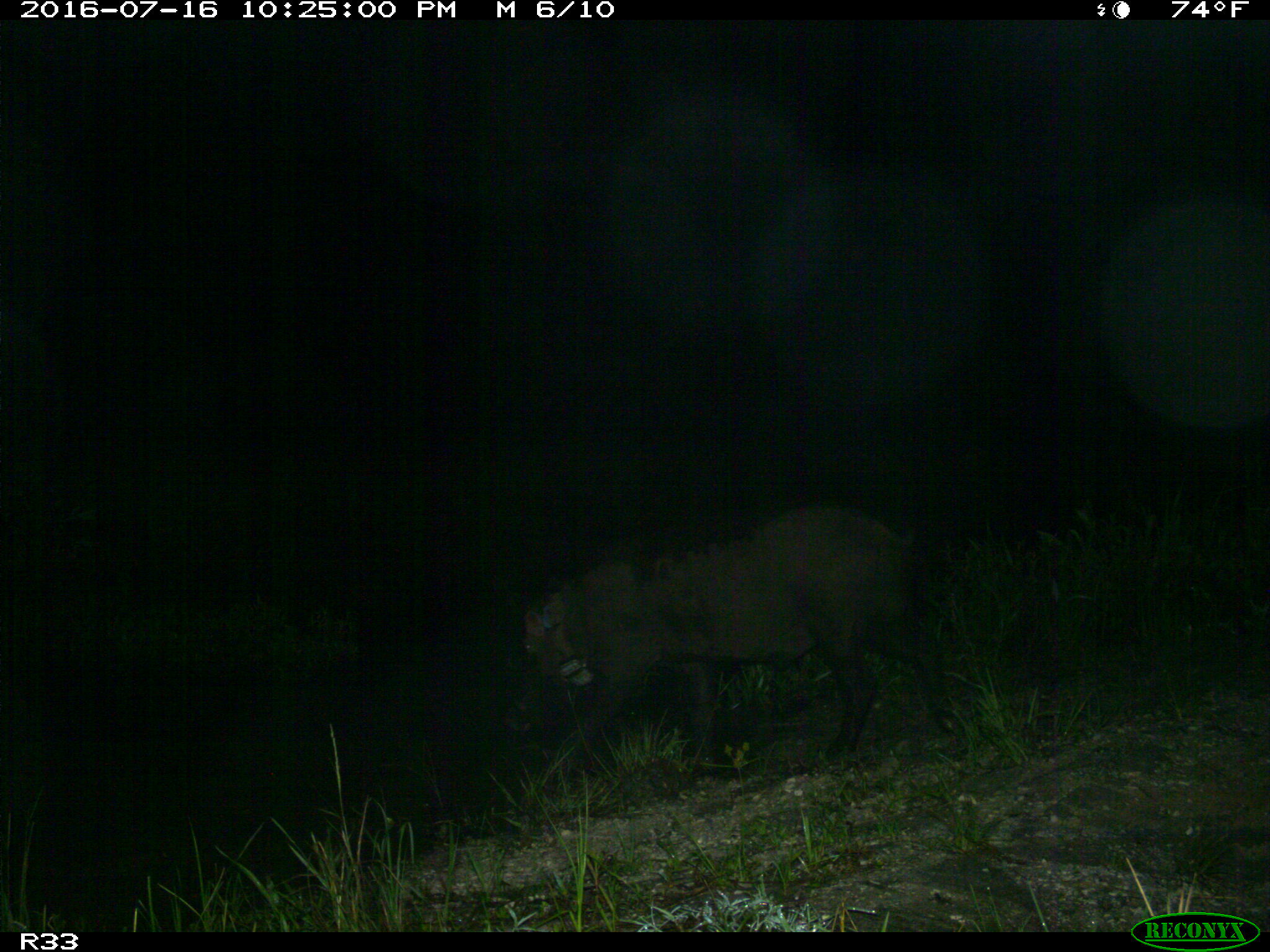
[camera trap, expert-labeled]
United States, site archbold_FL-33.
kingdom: Animalia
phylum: Chordata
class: Mammalia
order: Artiodactyla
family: Suidae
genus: Sus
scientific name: Sus scrofa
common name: wild boar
Sus scrofa (wild boar).